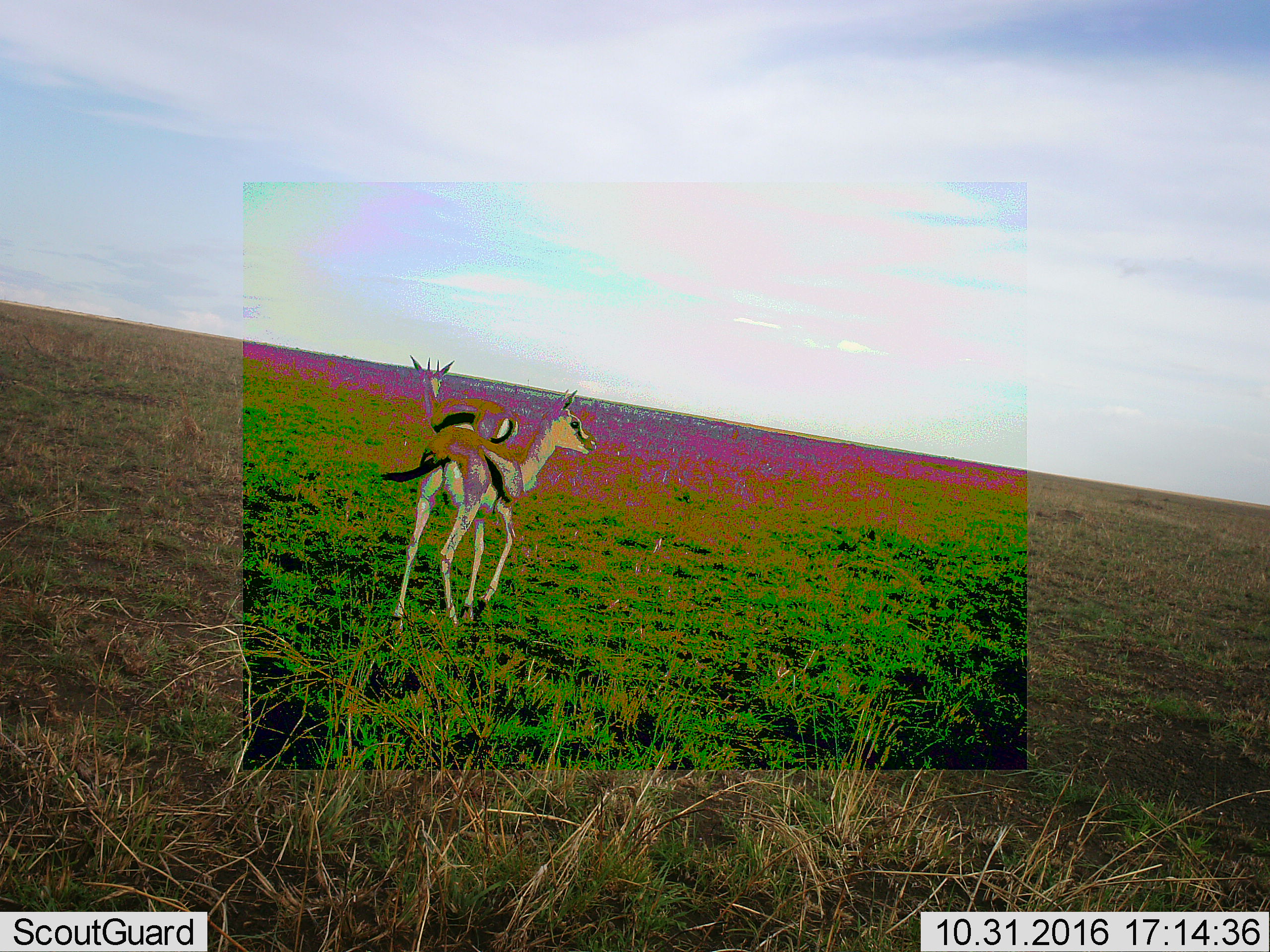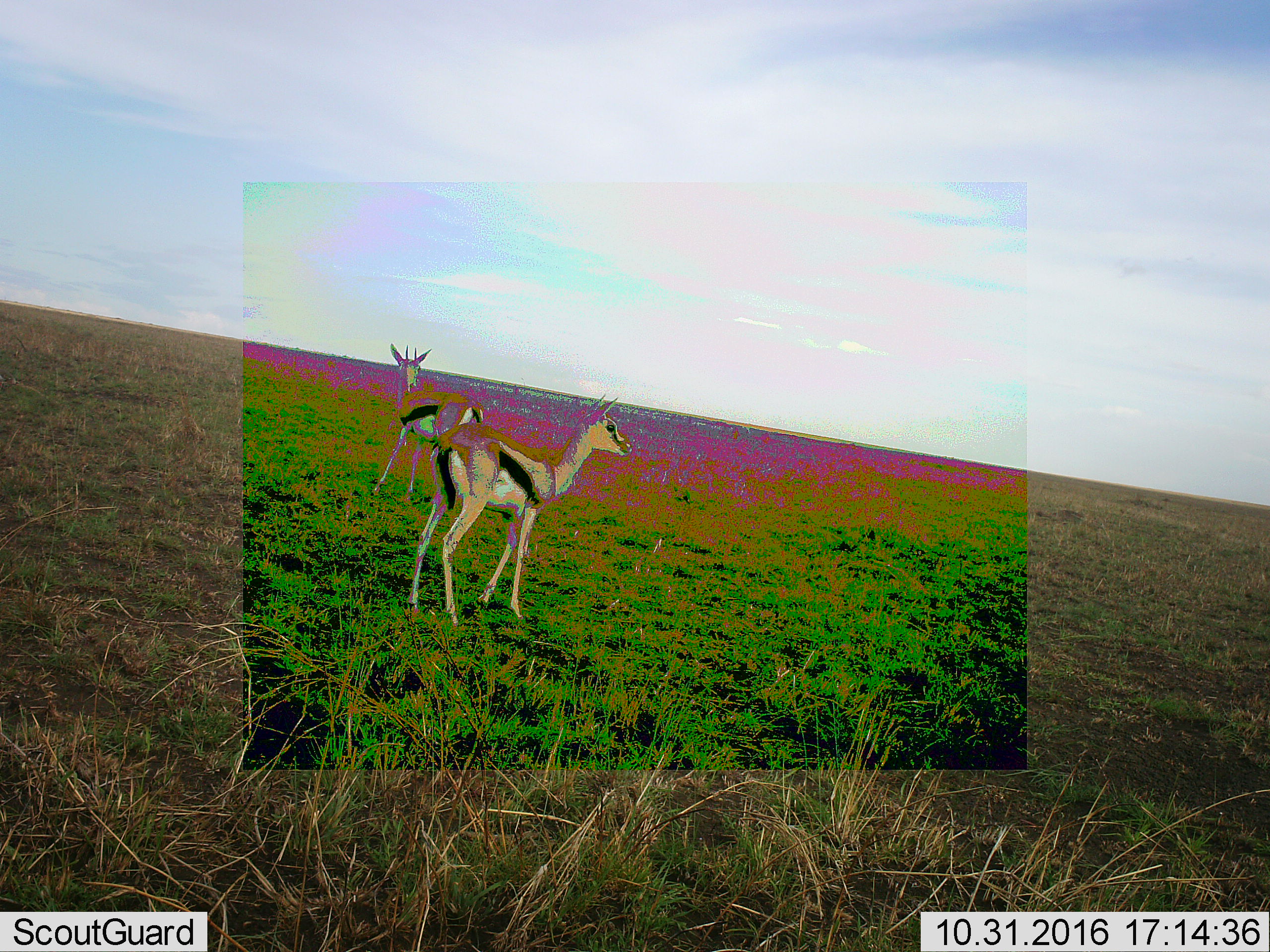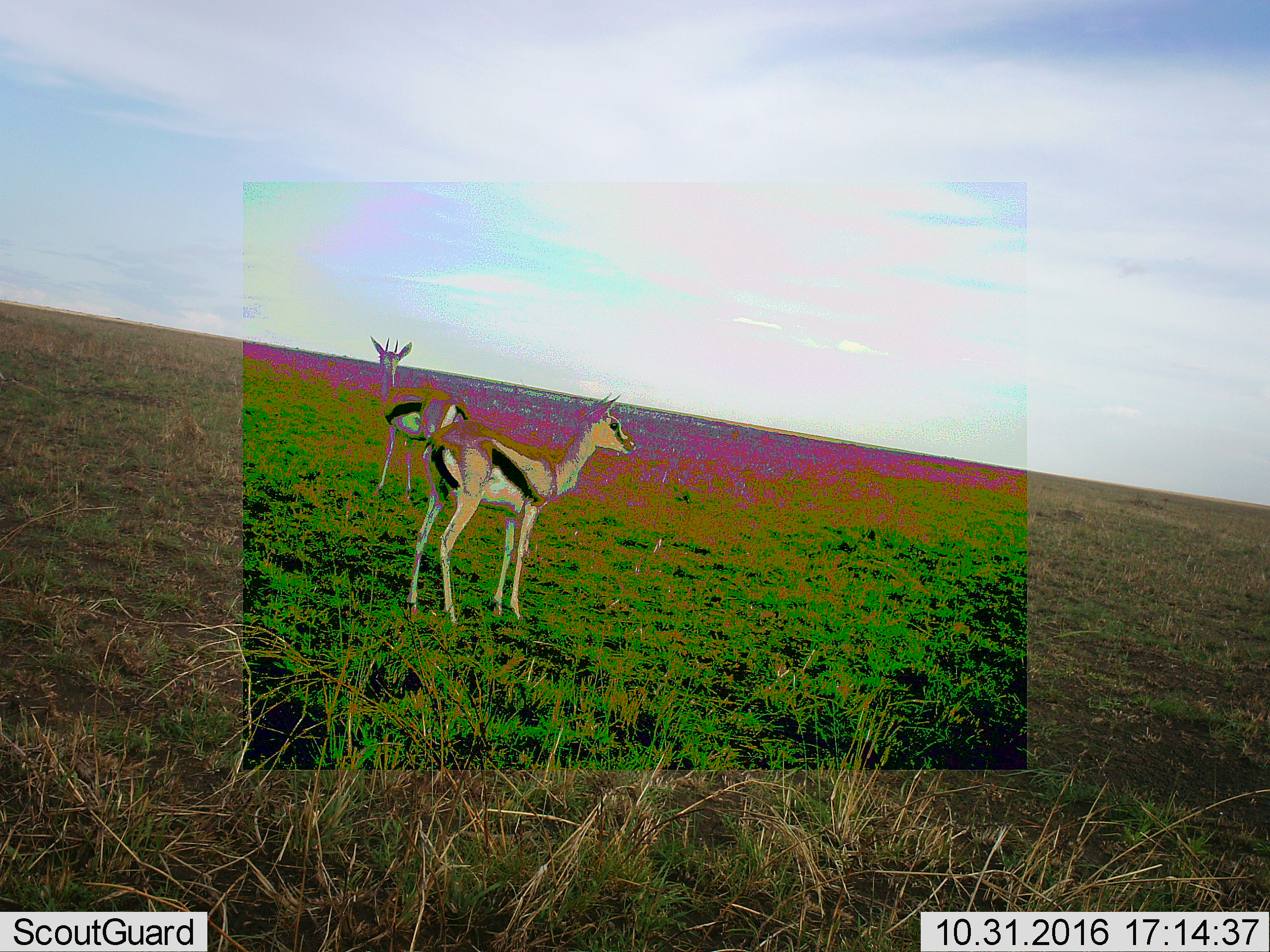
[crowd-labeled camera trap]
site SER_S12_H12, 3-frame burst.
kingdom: Animalia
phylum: Chordata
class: Mammalia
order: Artiodactyla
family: Bovidae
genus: Eudorcas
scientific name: Eudorcas thomsonii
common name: thomson's gazelle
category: gazellethomsons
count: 2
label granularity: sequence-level